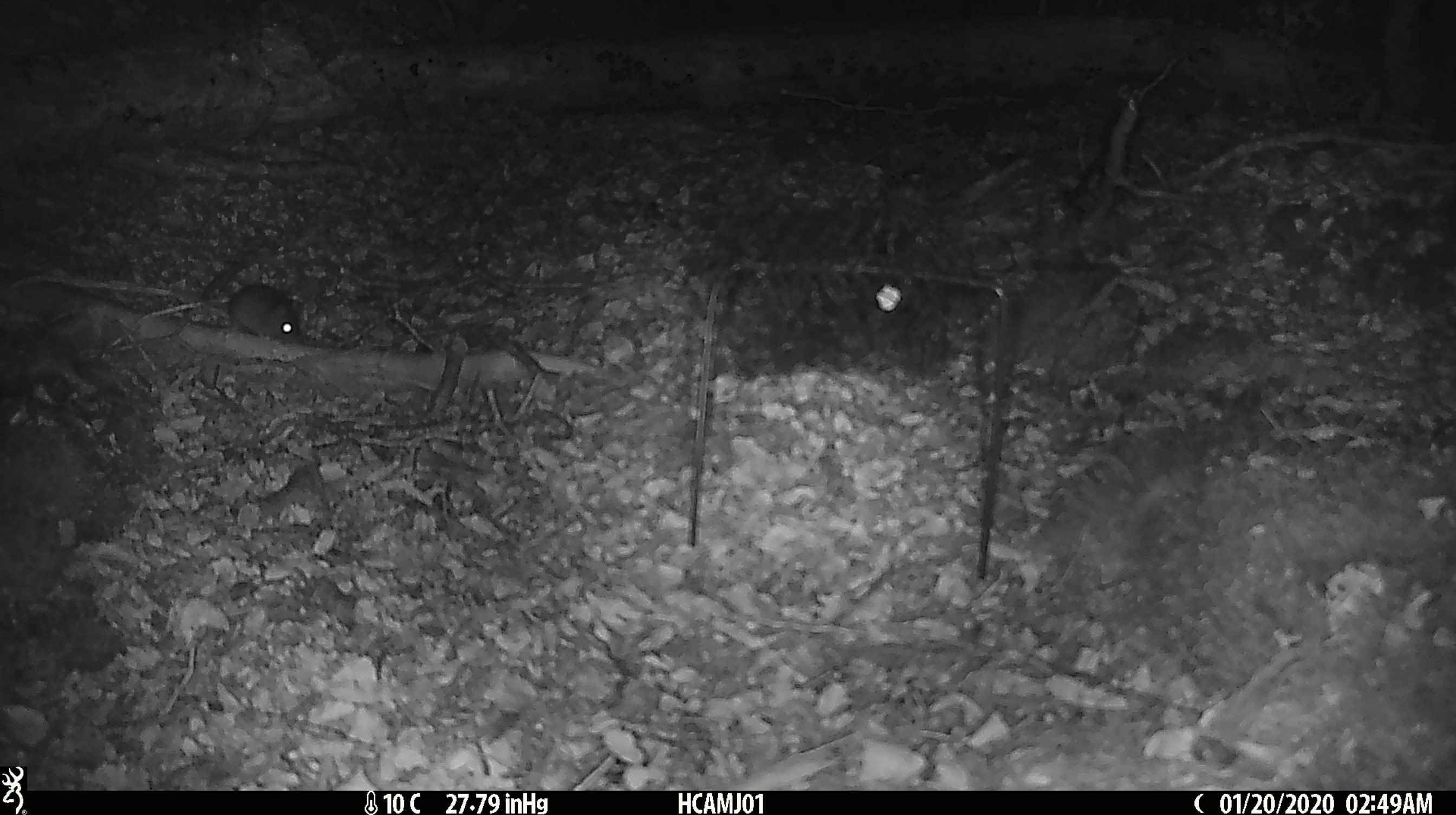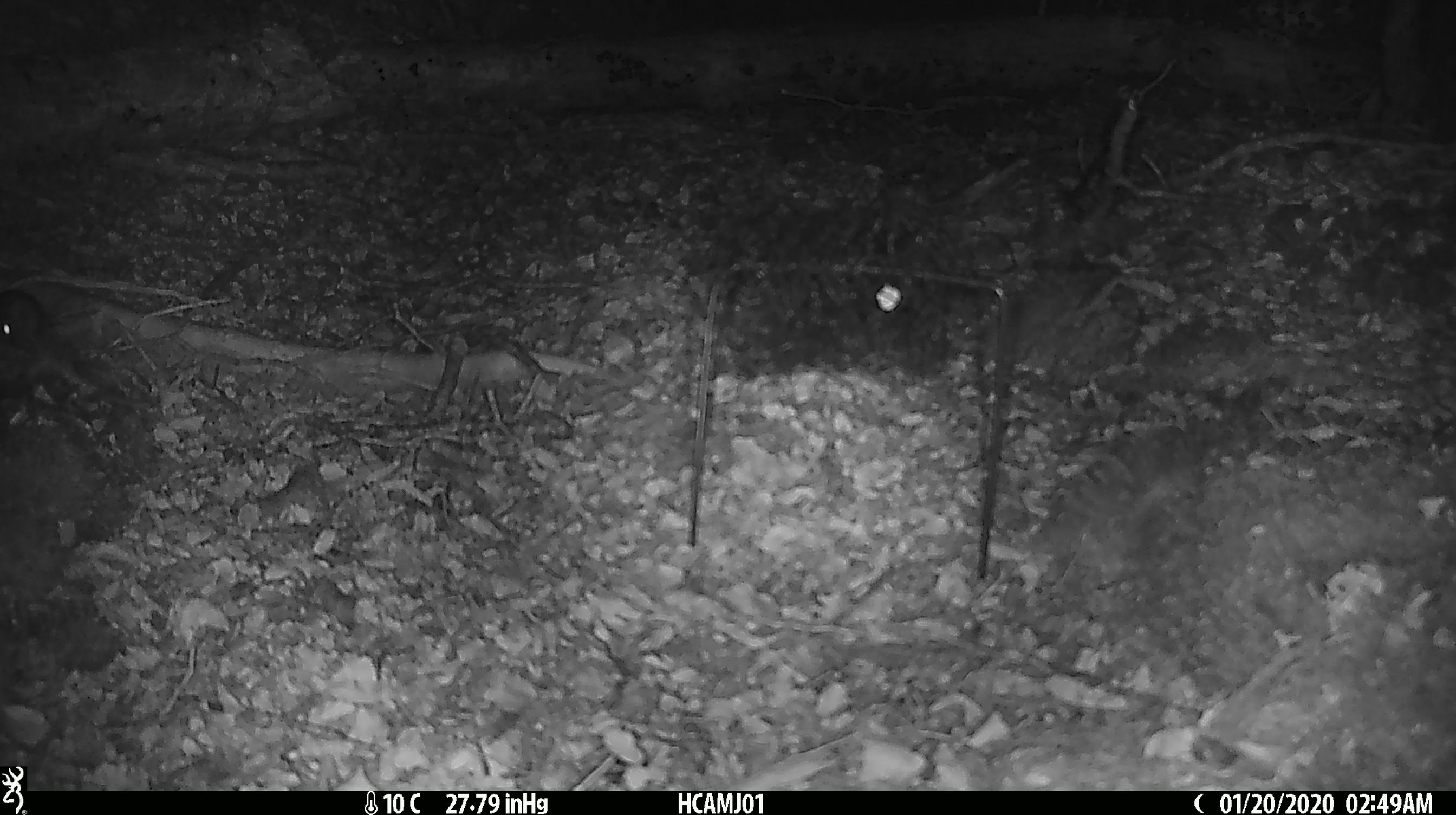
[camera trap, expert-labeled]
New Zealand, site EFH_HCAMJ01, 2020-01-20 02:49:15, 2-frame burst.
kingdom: Animalia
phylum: Chordata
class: Mammalia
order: Rodentia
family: Muridae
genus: Mus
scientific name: Mus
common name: mouse